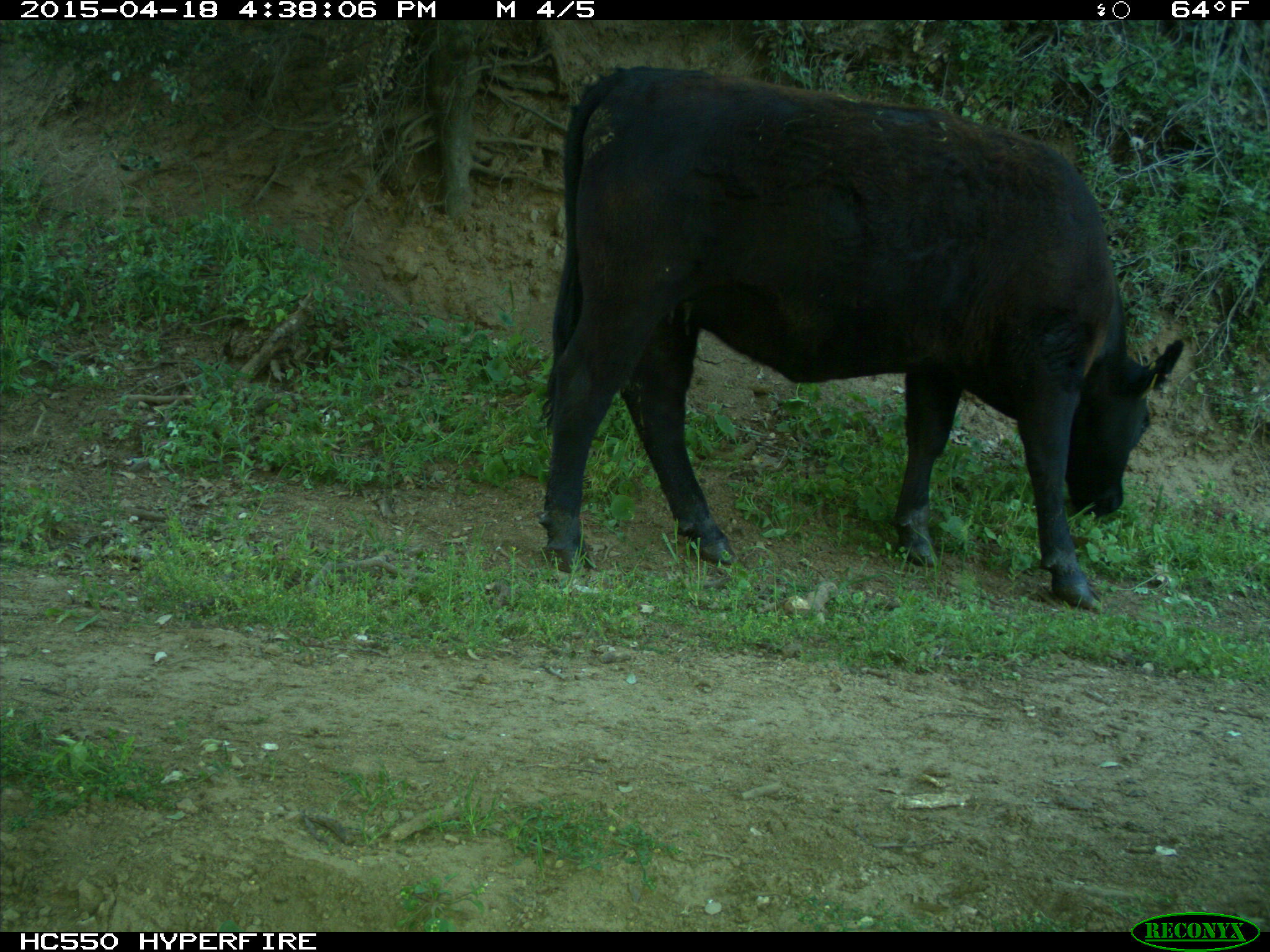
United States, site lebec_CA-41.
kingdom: Animalia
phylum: Chordata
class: Mammalia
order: Artiodactyla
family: Bovidae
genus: Bos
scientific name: Bos taurus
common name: domestic cow